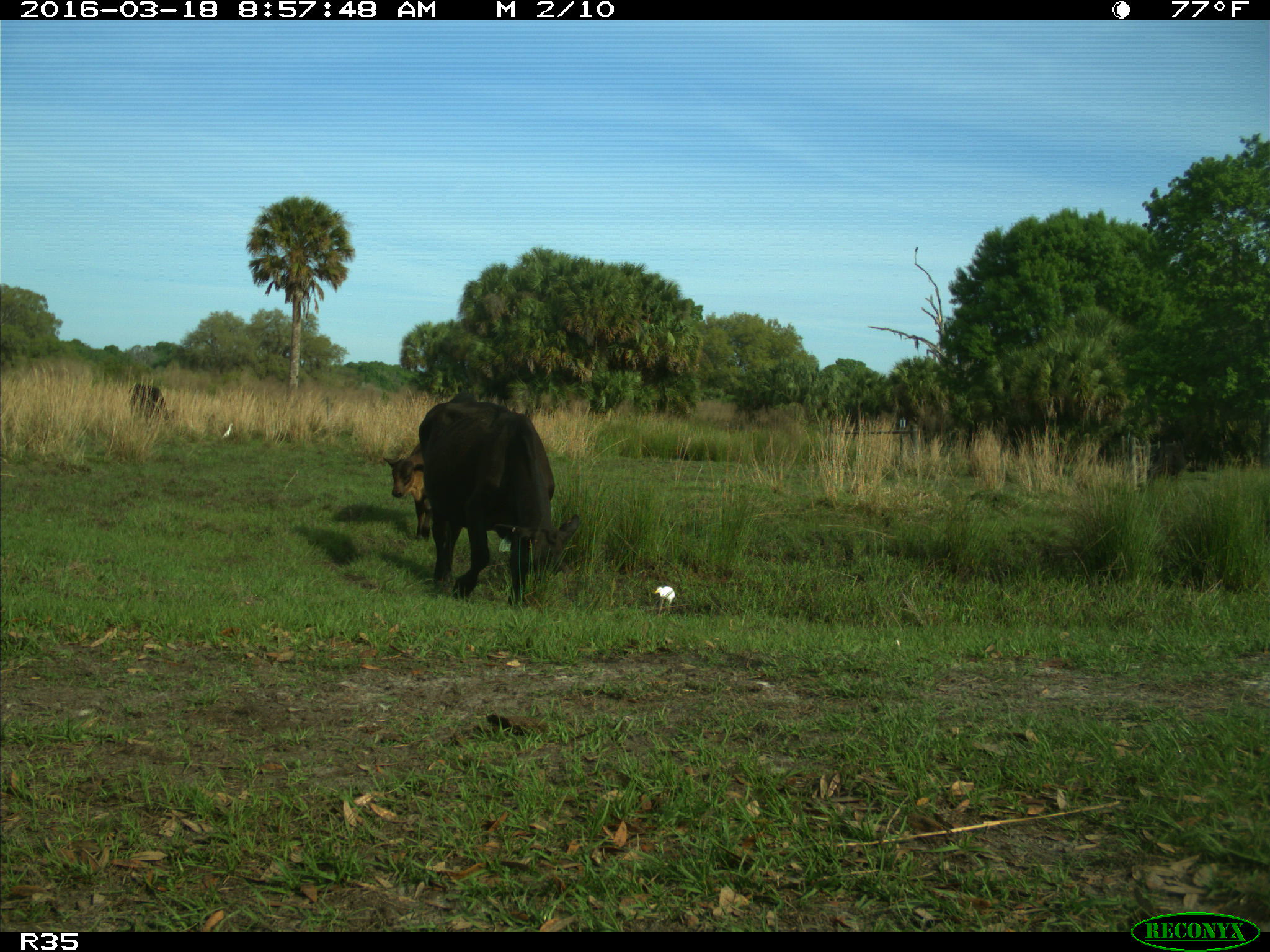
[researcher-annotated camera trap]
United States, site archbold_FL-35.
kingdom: Animalia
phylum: Chordata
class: Mammalia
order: Artiodactyla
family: Bovidae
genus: Bos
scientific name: Bos taurus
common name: domestic cow